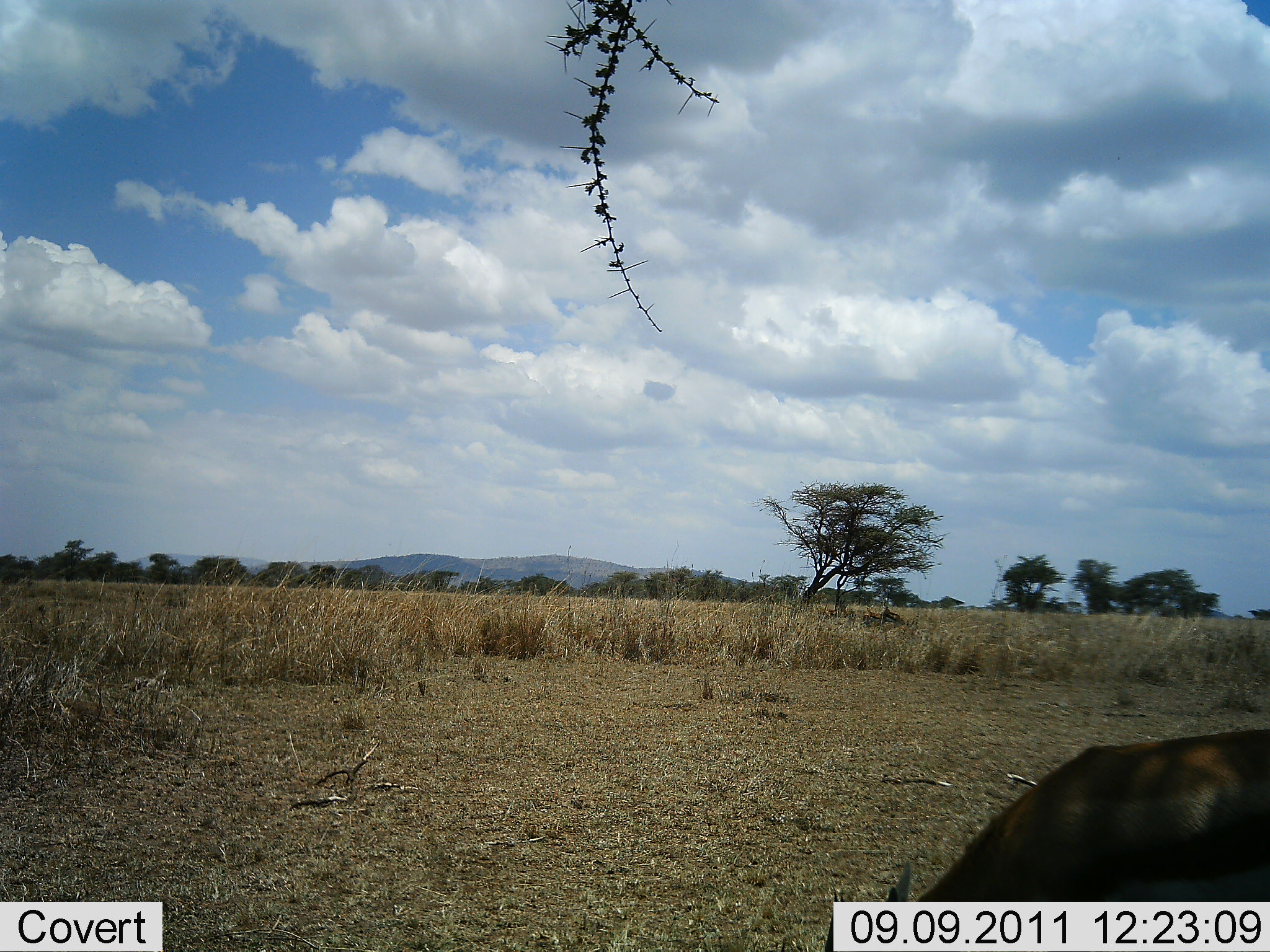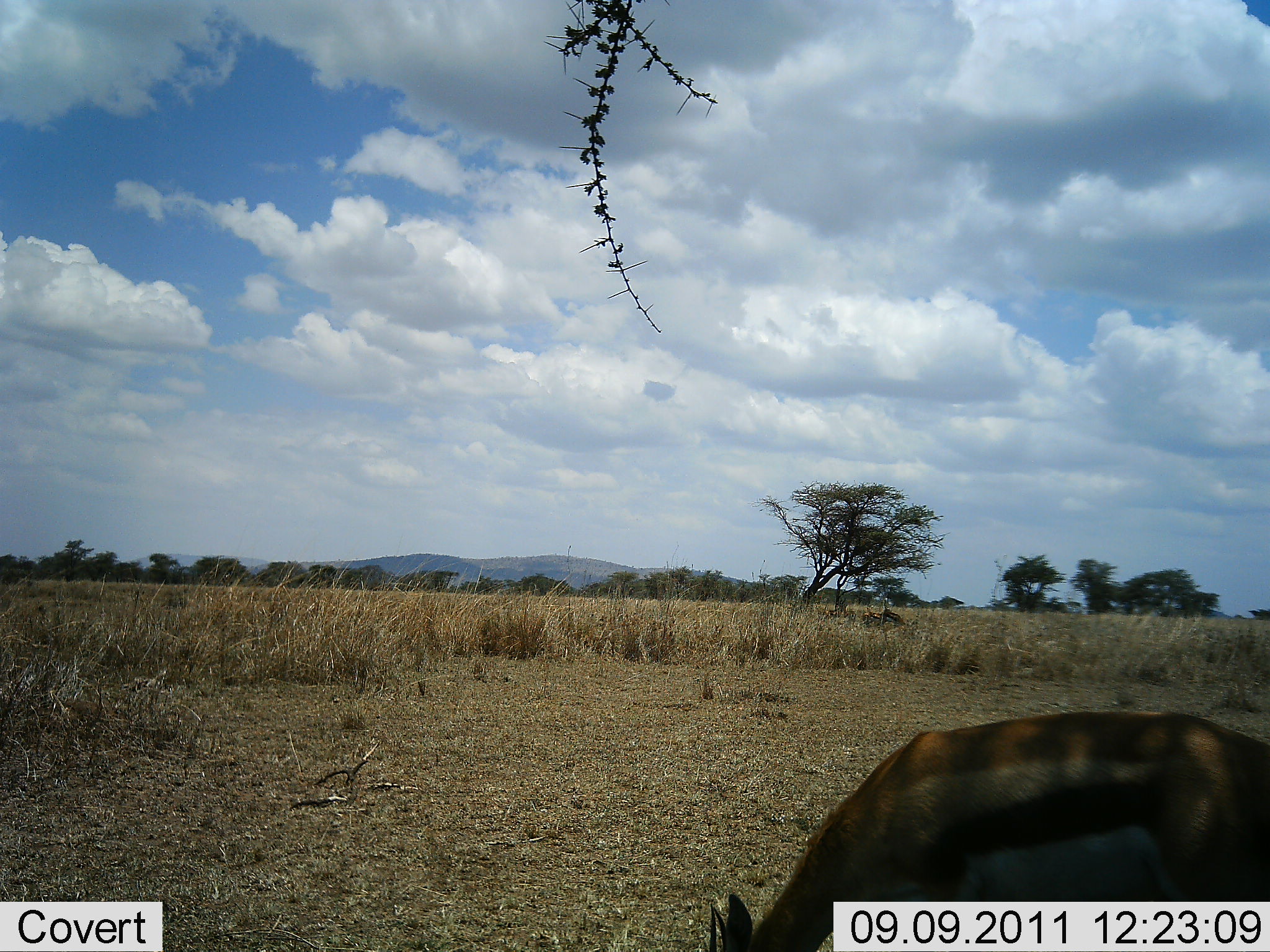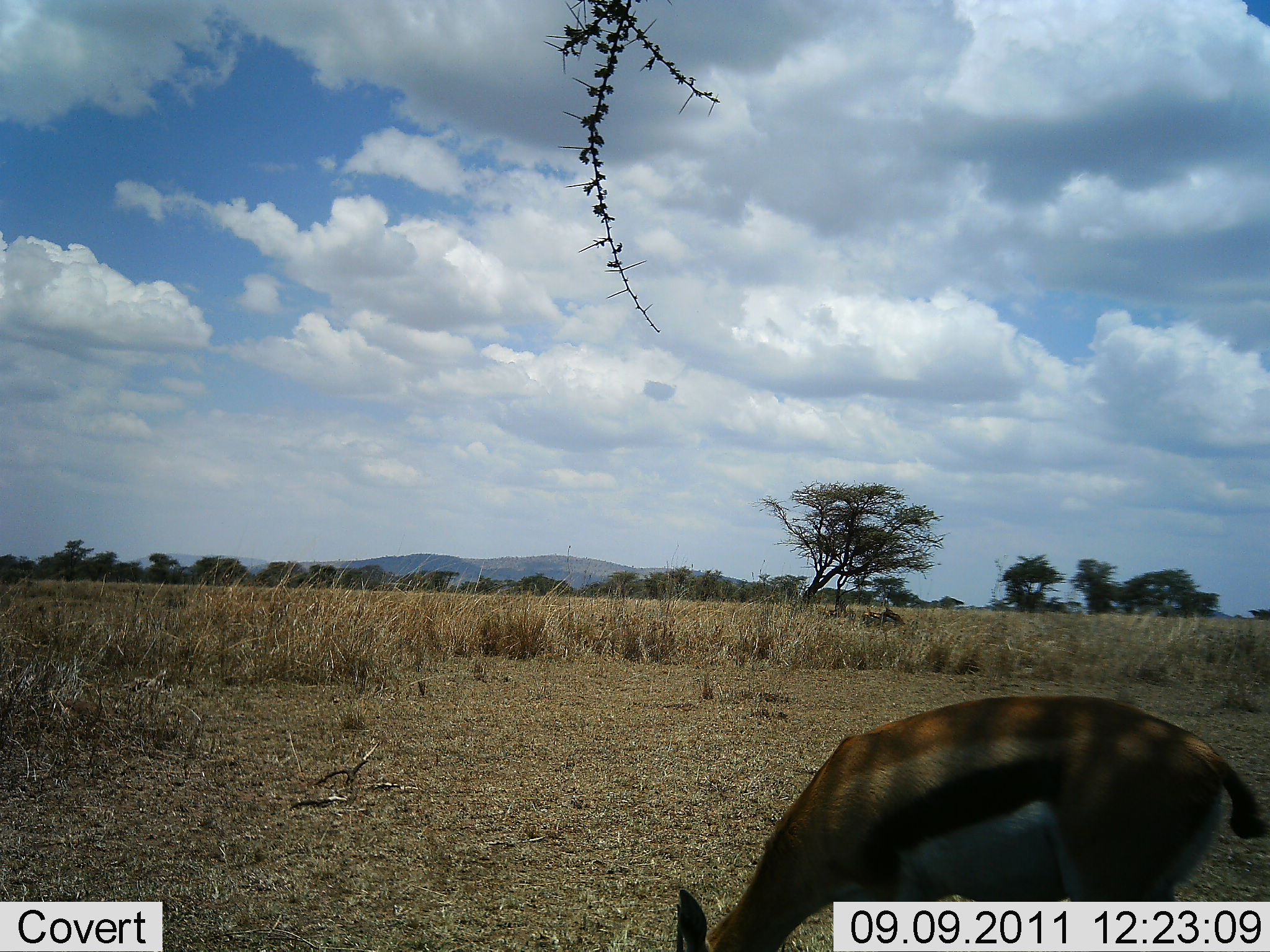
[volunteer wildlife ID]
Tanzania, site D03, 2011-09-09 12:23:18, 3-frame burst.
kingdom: Animalia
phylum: Chordata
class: Mammalia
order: Artiodactyla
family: Bovidae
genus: Eudorcas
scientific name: Eudorcas thomsonii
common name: thomson's gazelle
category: gazellethomsons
Gazellethomsons (thomson's gazelle) (Eudorcas thomsonii), count 1. Behavior (volunteer vote fractions): standing 30%, resting 0%, moving 20%, interacting 0%. Young present (vote fraction): 0%. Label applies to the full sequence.